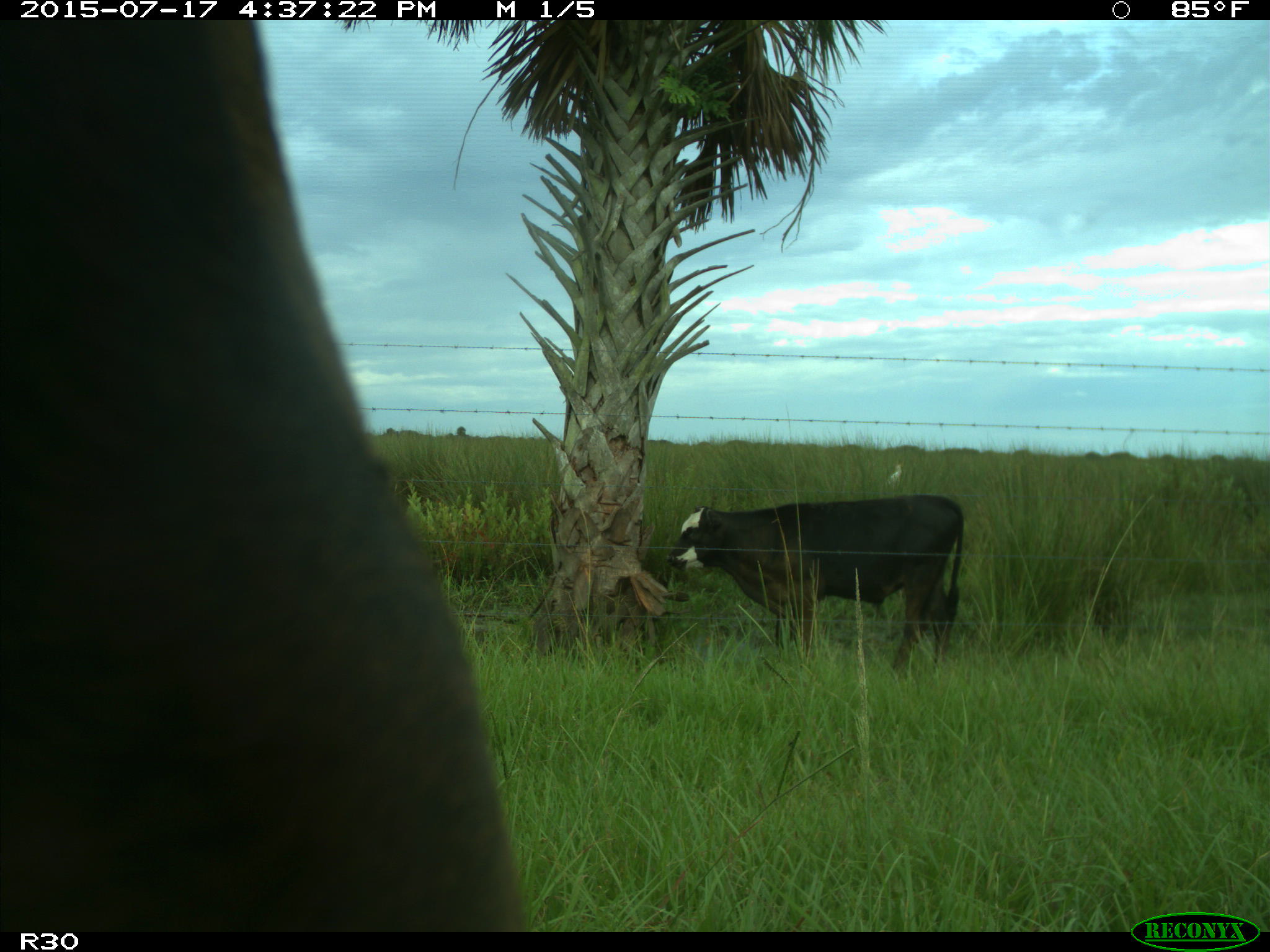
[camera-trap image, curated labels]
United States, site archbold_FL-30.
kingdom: Animalia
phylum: Chordata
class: Mammalia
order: Artiodactyla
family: Bovidae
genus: Bos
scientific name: Bos taurus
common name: domestic cow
Bos taurus (domestic cow).